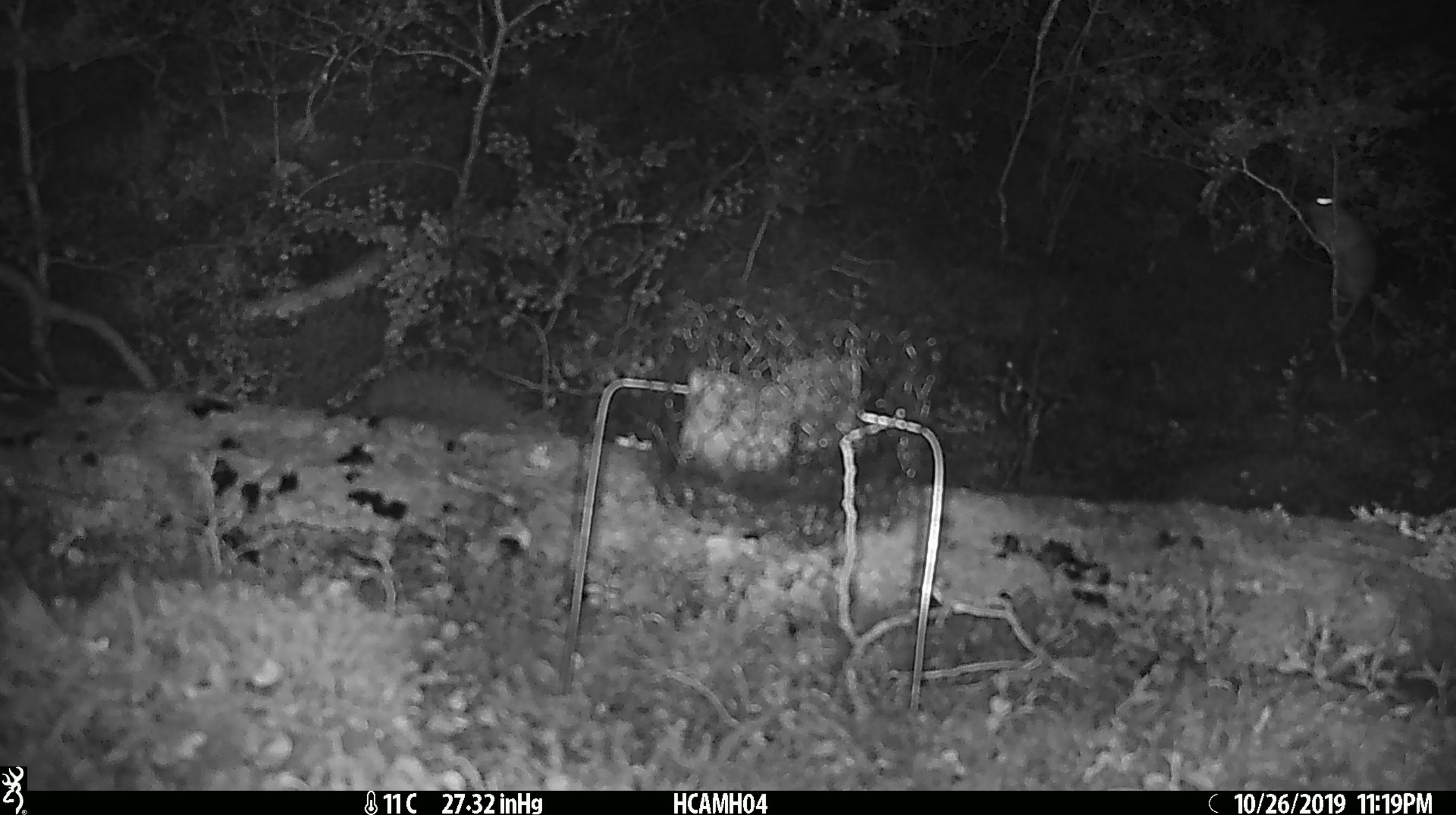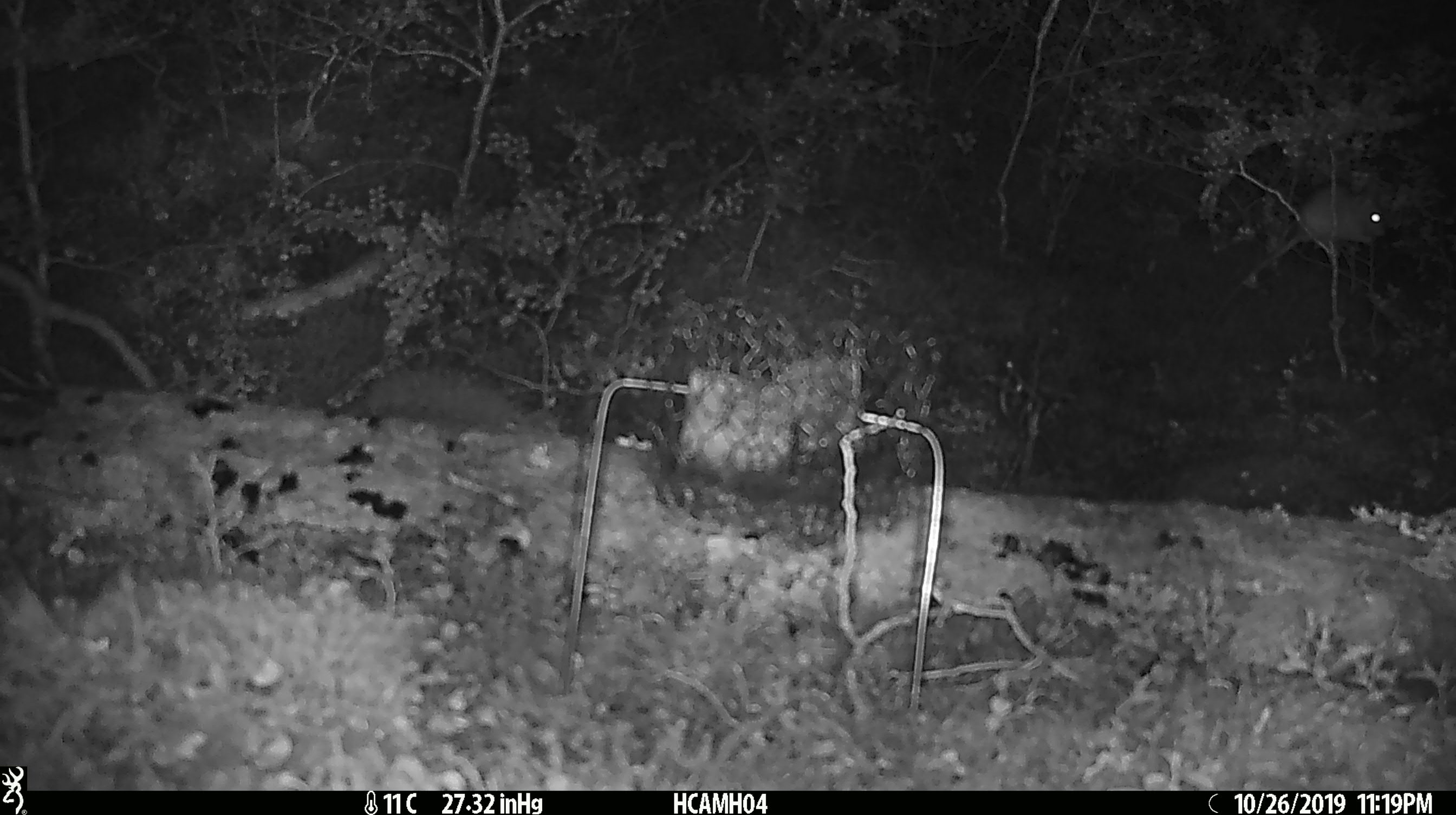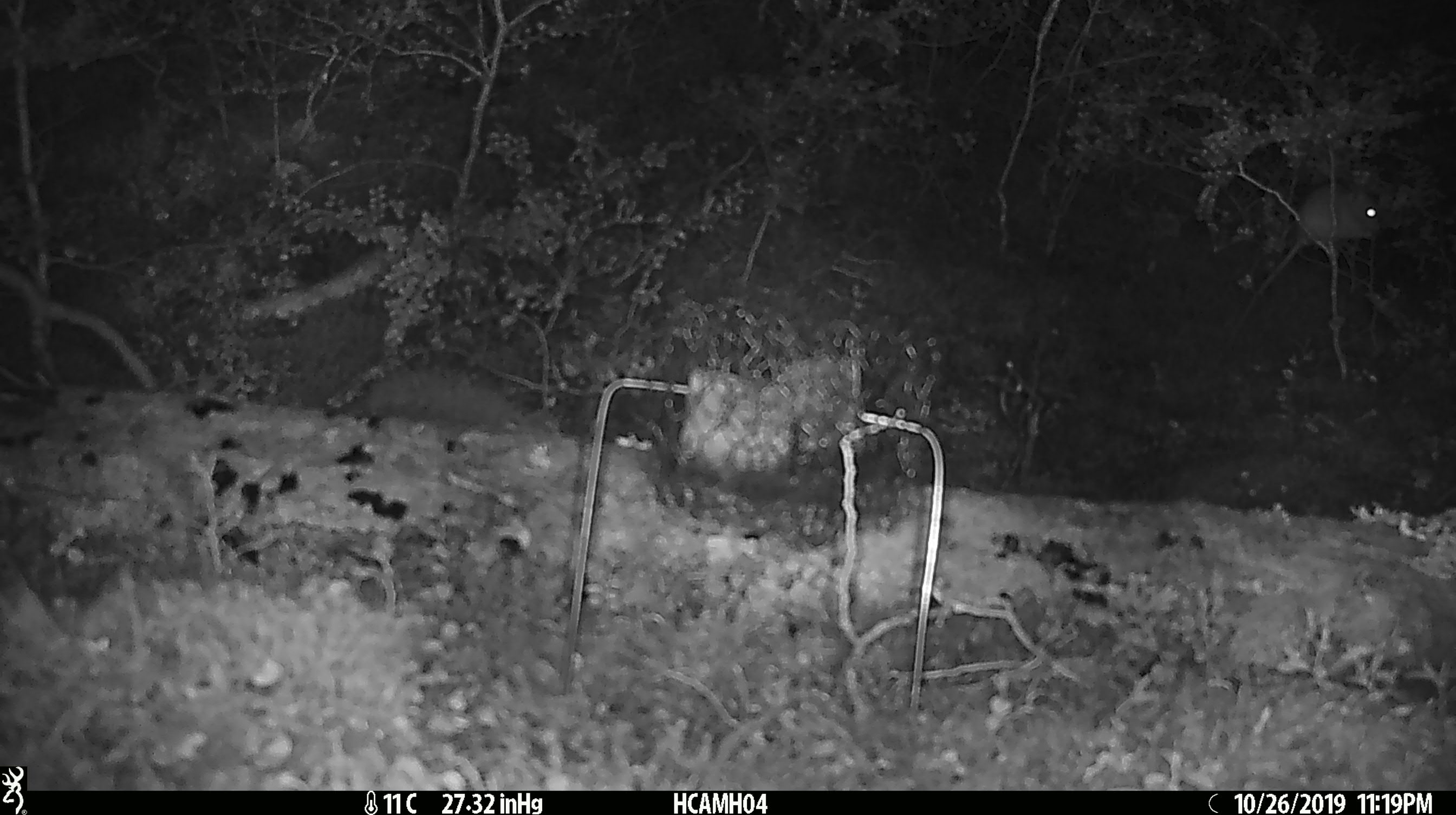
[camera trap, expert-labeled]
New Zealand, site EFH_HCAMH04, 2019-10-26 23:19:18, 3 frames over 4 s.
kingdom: Animalia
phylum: Chordata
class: Mammalia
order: Rodentia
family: Muridae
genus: Mus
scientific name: Mus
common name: mouse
Mouse (Mus).